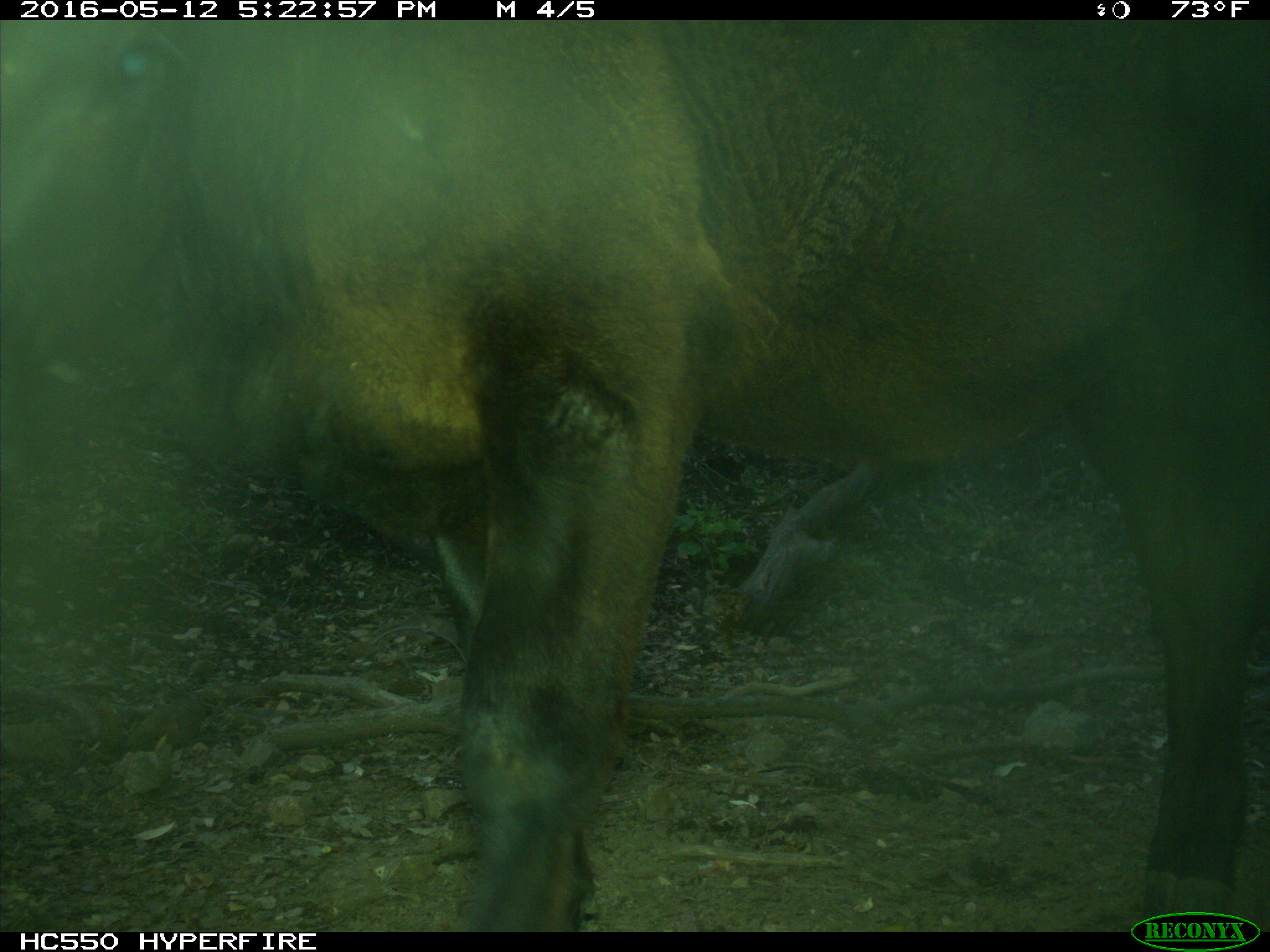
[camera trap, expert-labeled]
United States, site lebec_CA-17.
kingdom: Animalia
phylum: Chordata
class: Mammalia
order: Artiodactyla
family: Bovidae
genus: Bos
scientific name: Bos taurus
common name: domestic cow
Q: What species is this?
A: Bos taurus (domestic cow).